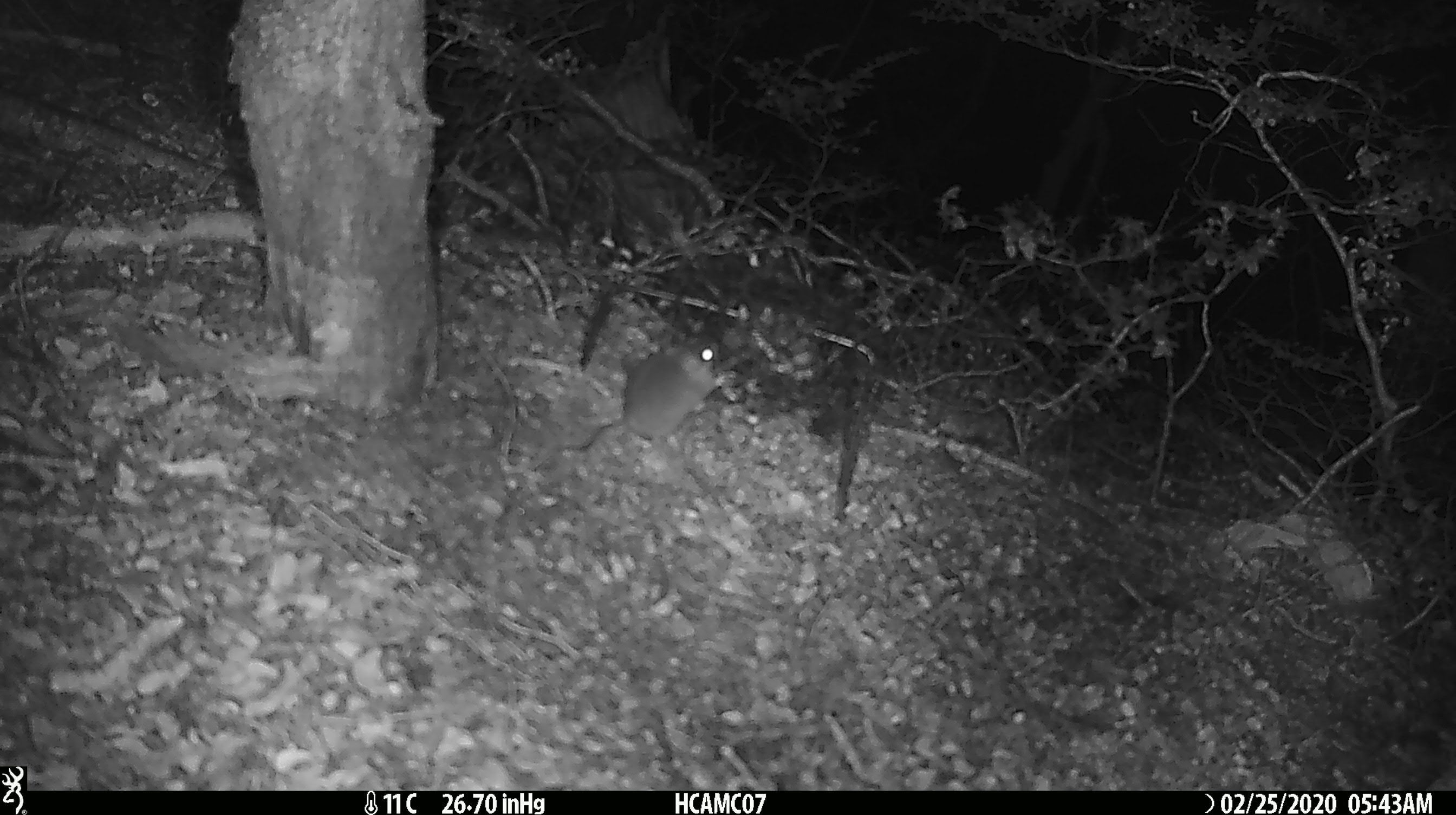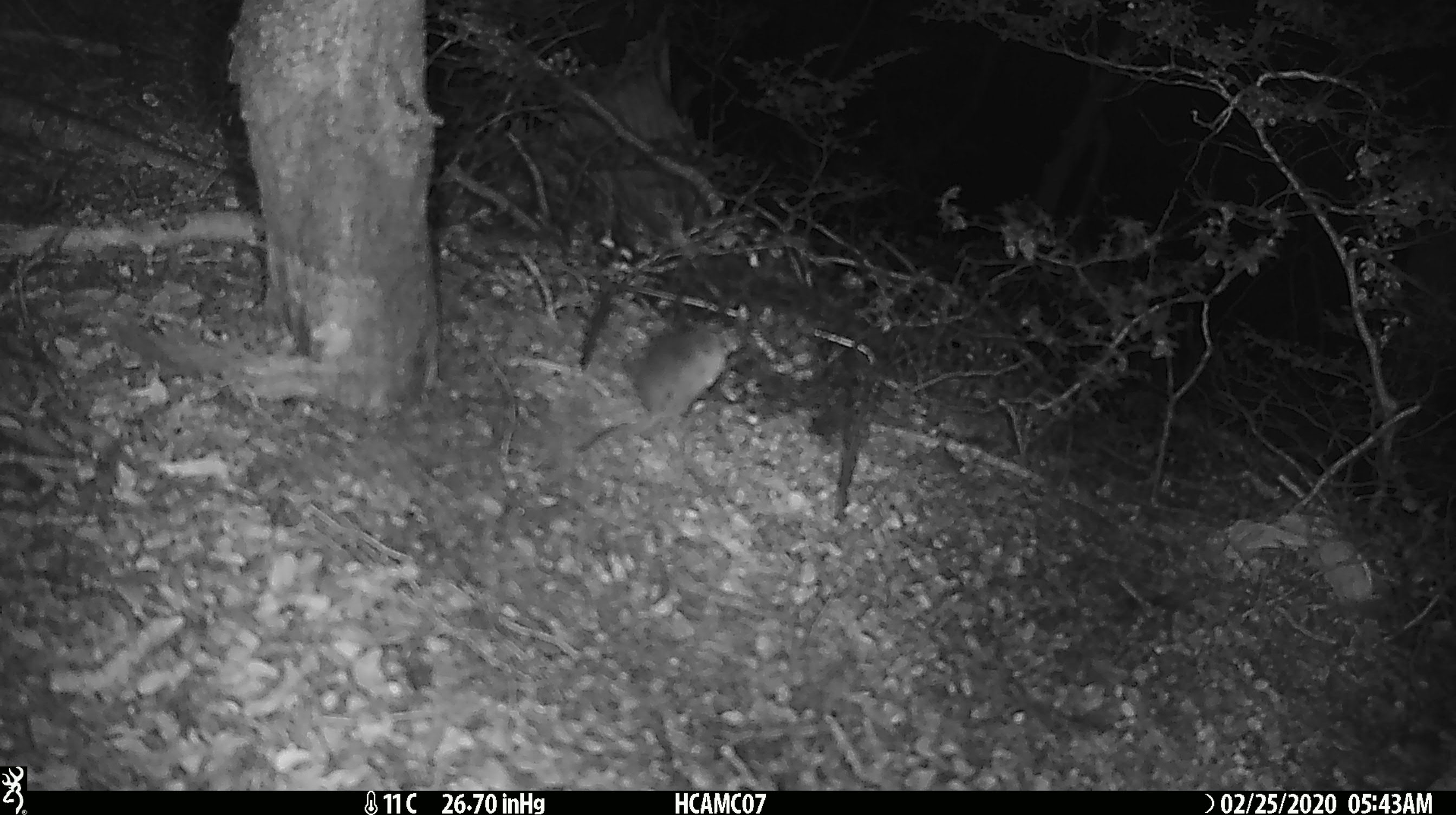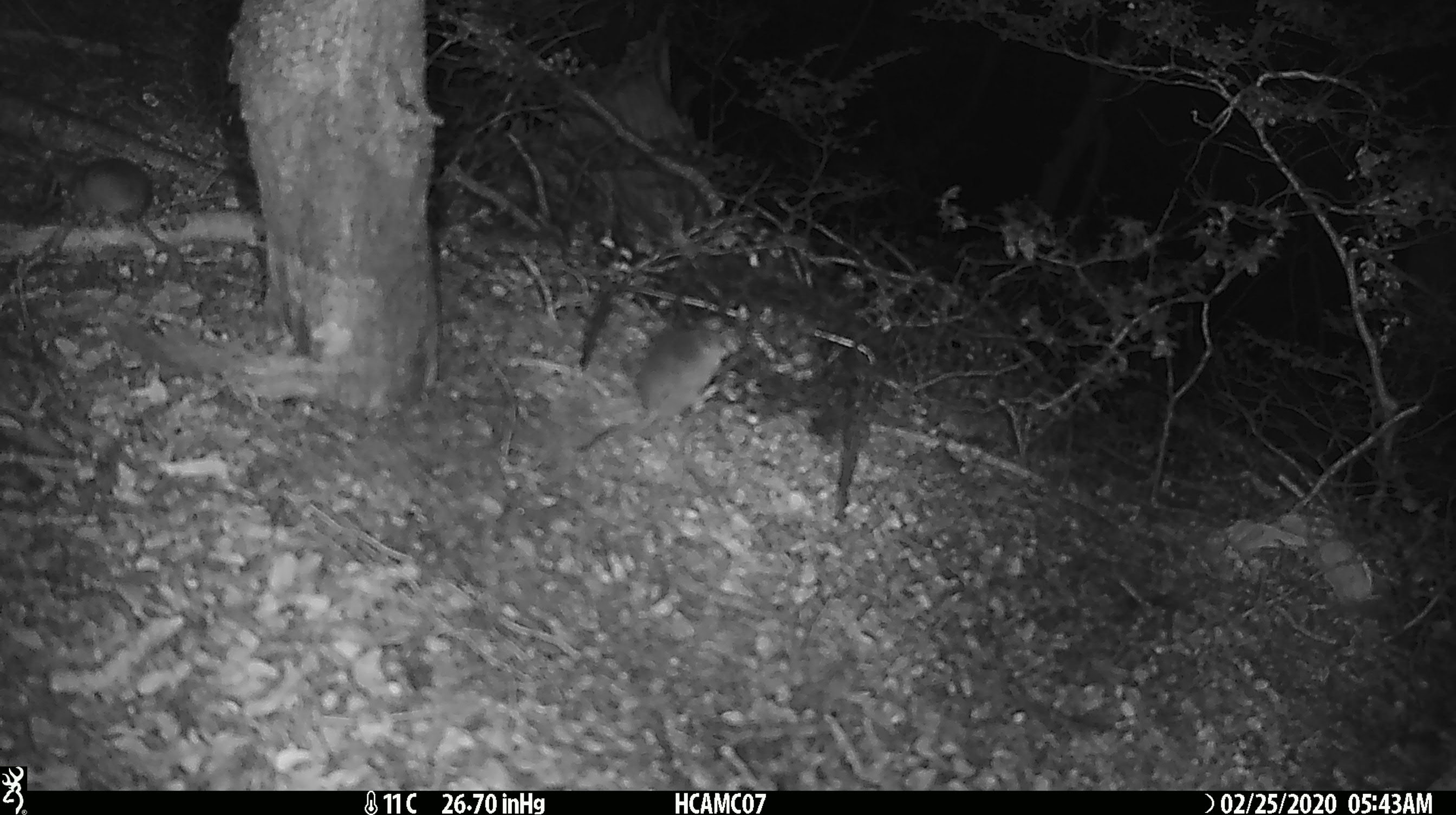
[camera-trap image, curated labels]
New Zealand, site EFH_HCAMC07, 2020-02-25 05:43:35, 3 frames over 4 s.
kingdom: Animalia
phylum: Chordata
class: Mammalia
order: Rodentia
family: Muridae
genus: Mus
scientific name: Mus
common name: mouse